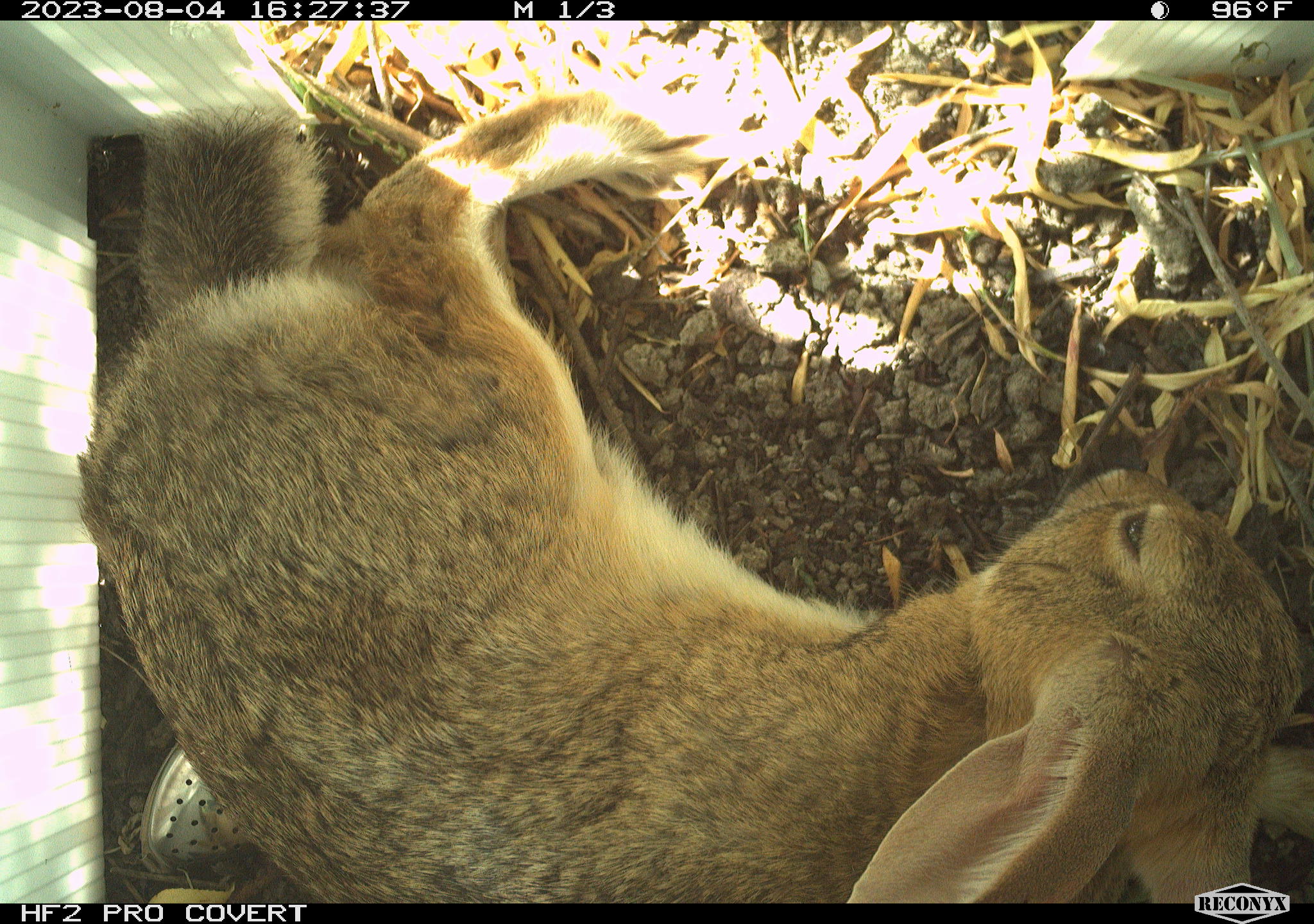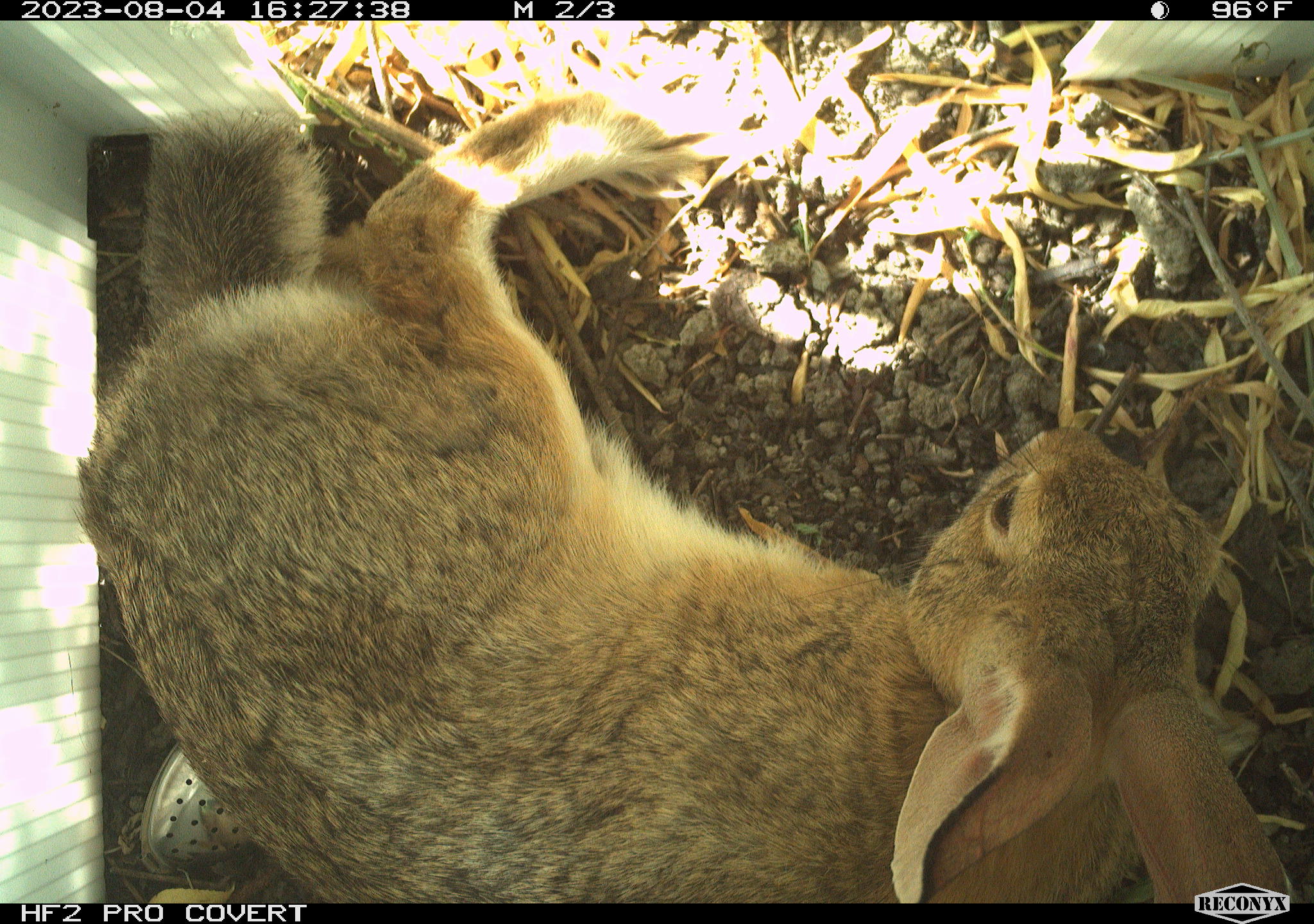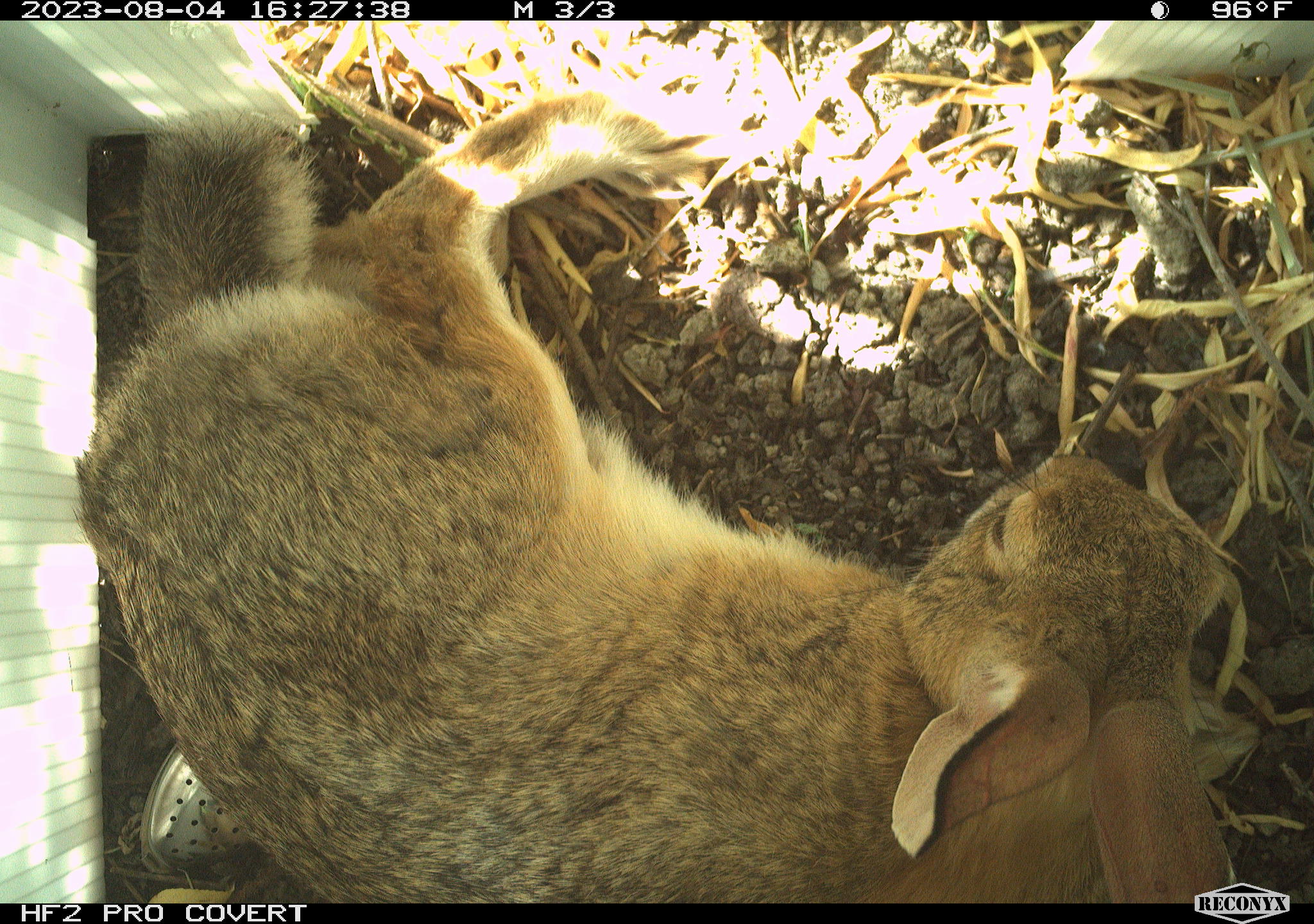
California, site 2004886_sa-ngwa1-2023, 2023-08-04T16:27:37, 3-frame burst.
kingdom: Animalia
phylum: Chordata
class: Mammalia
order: Lagomorpha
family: Leporidae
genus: Sylvilagus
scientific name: Sylvilagus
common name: cottontail rabbits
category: sylvilagus species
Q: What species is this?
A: Sylvilagus species (cottontail rabbits) (Sylvilagus).